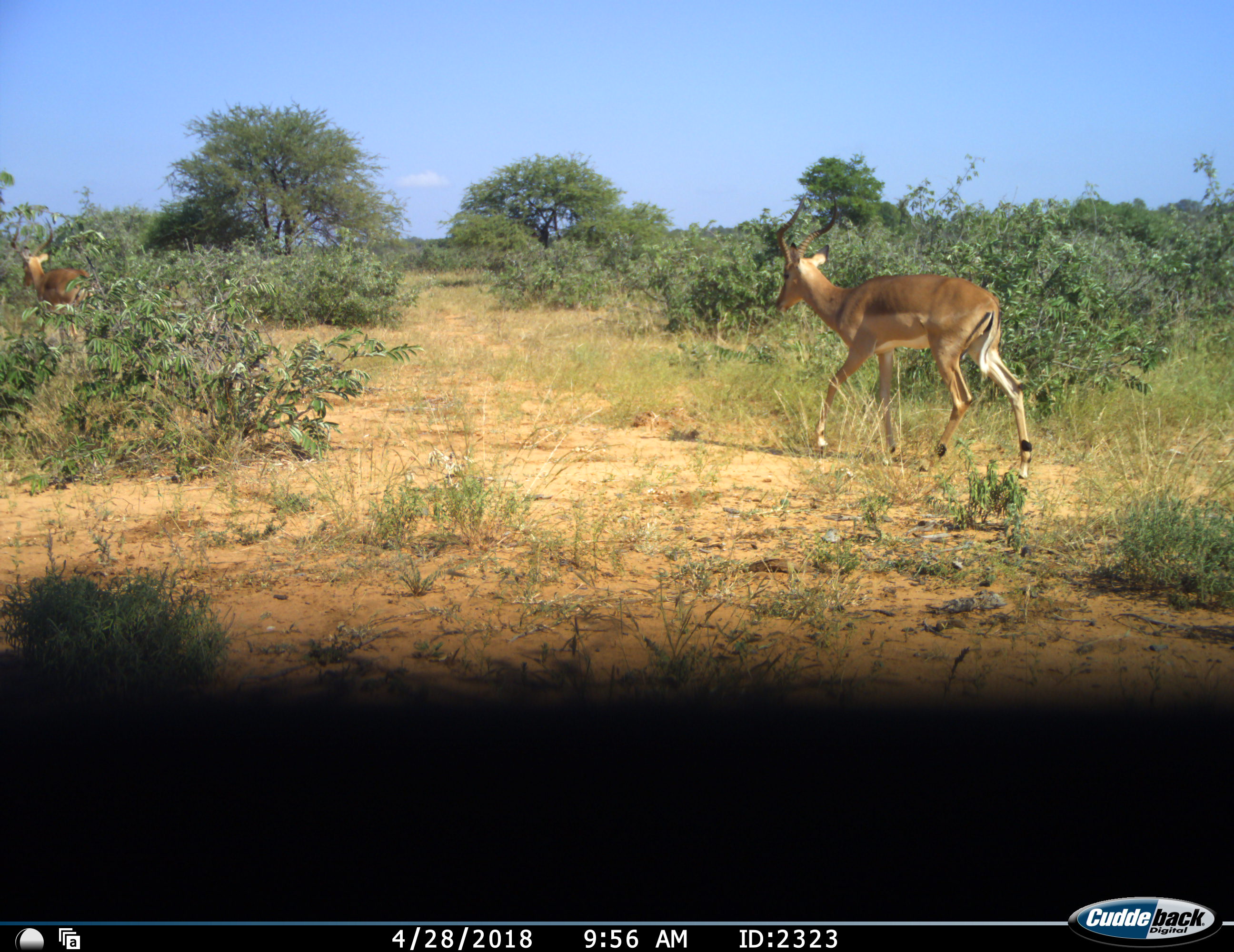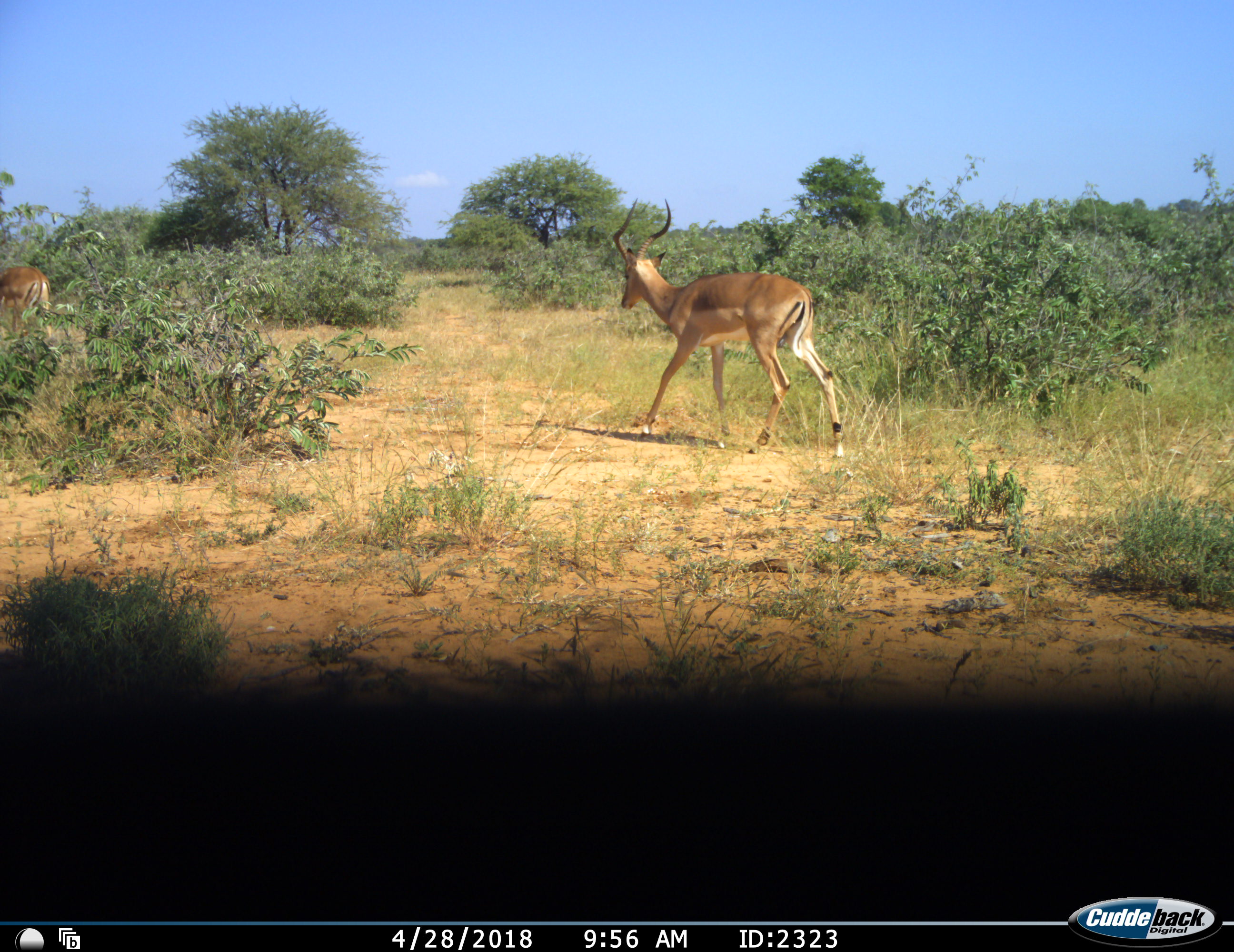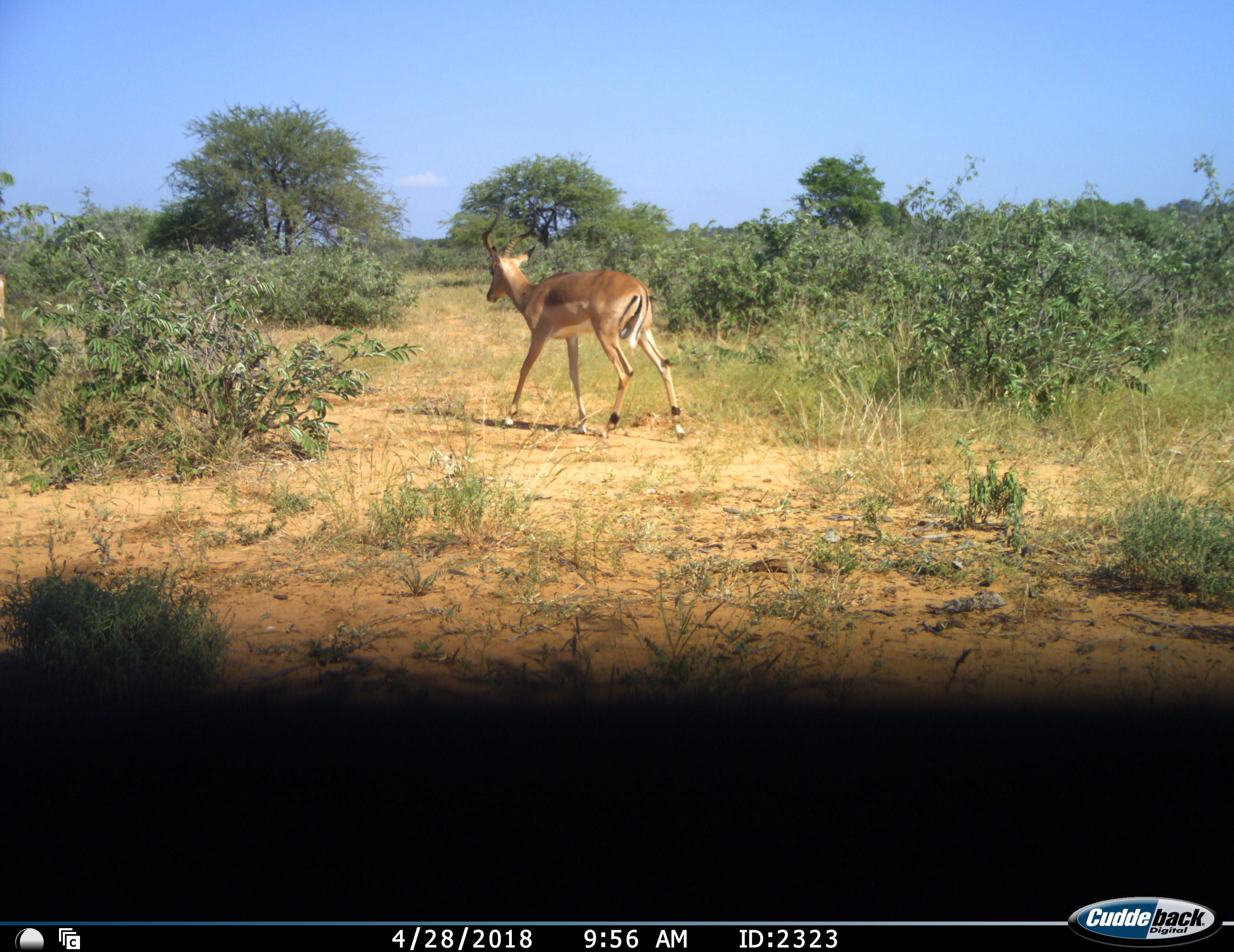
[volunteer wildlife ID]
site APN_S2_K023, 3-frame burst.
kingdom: Animalia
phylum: Chordata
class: Mammalia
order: Artiodactyla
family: Bovidae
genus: Aepyceros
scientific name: Aepyceros melampus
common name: impala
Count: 2.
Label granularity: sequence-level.